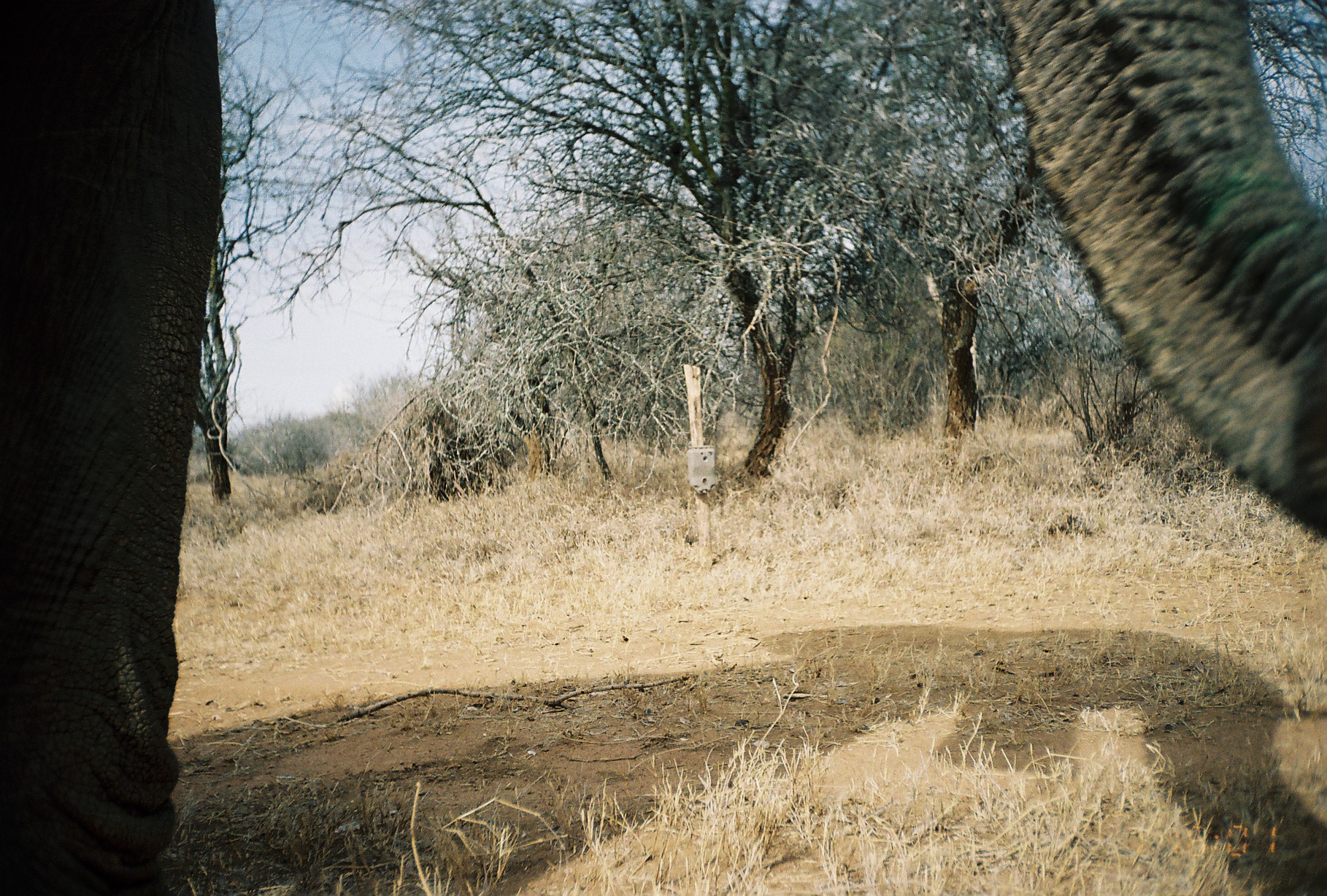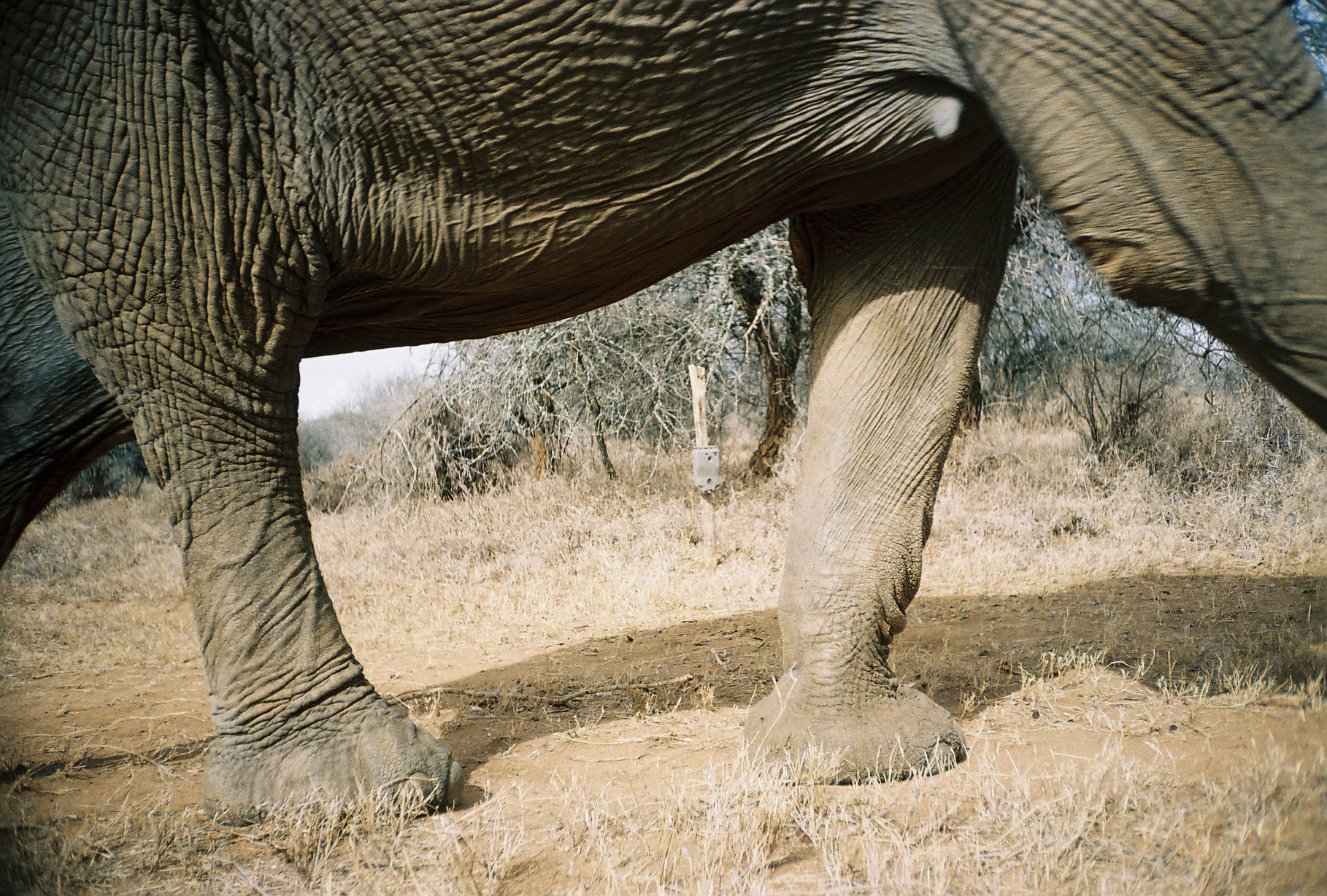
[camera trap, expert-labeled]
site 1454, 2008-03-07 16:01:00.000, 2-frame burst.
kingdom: Animalia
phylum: Chordata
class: Mammalia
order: Proboscidea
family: Elephantidae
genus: Loxodonta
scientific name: Loxodonta africana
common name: african bush elephant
Loxodonta africana (african bush elephant), count 1.